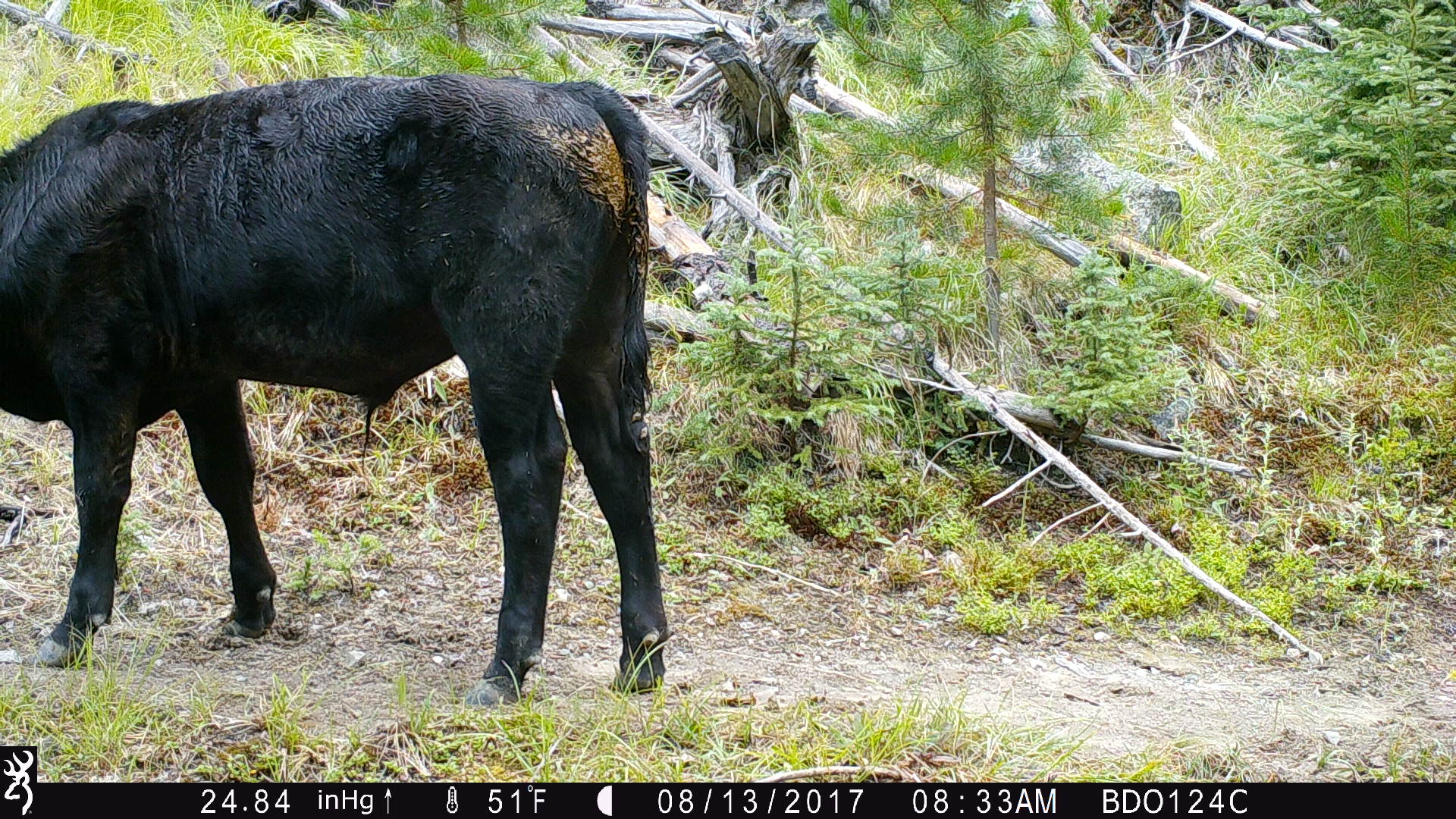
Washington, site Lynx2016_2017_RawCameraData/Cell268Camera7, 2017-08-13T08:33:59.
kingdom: Animalia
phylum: Chordata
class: Mammalia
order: Artiodactyla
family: Bovidae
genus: Bos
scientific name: Bos taurus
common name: domestic cattle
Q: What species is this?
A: Domestic cattle (Bos taurus).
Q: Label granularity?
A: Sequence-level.